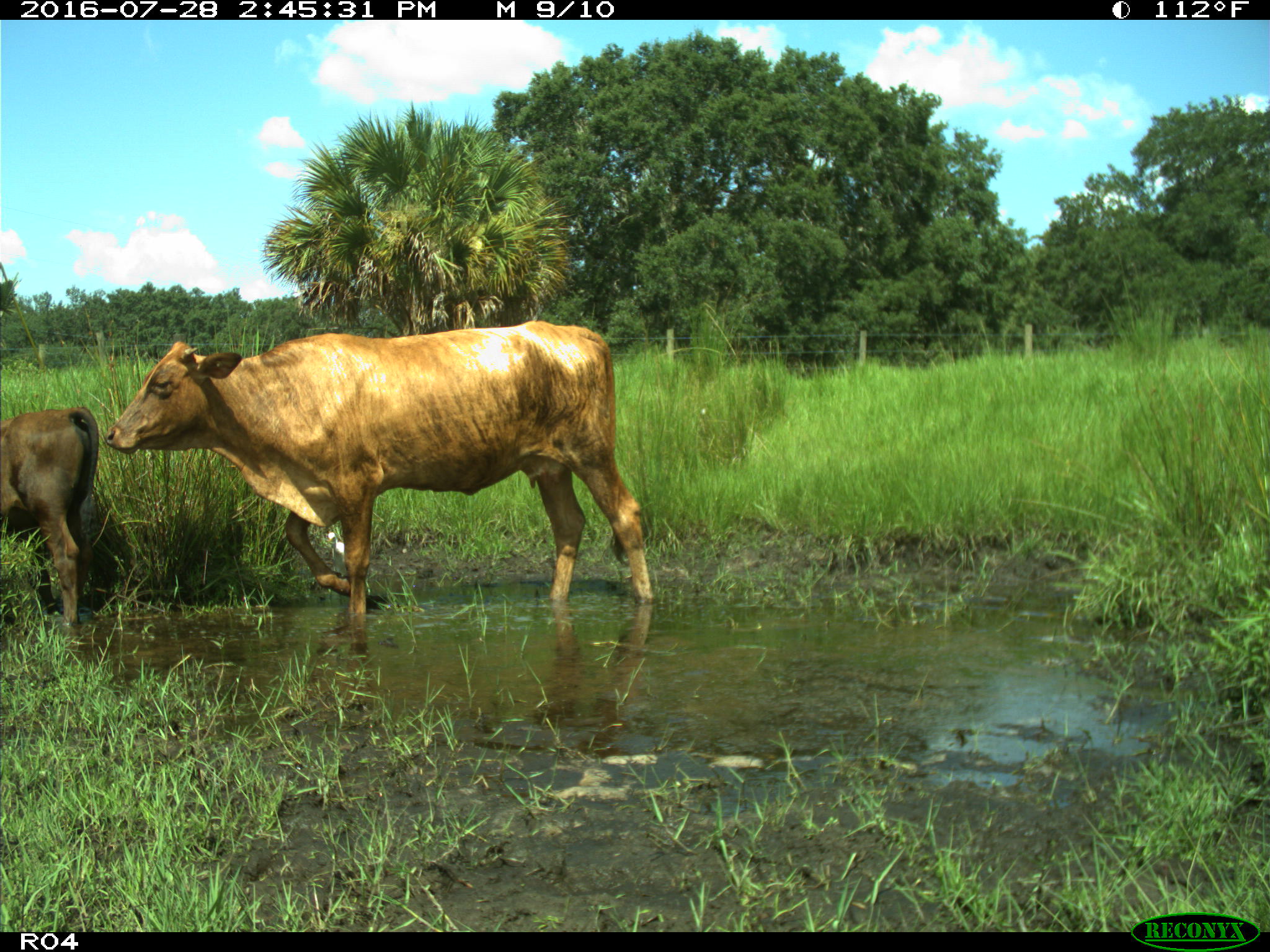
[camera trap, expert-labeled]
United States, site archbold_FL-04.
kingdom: Animalia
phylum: Chordata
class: Mammalia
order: Artiodactyla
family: Bovidae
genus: Bos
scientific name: Bos taurus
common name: domestic cow